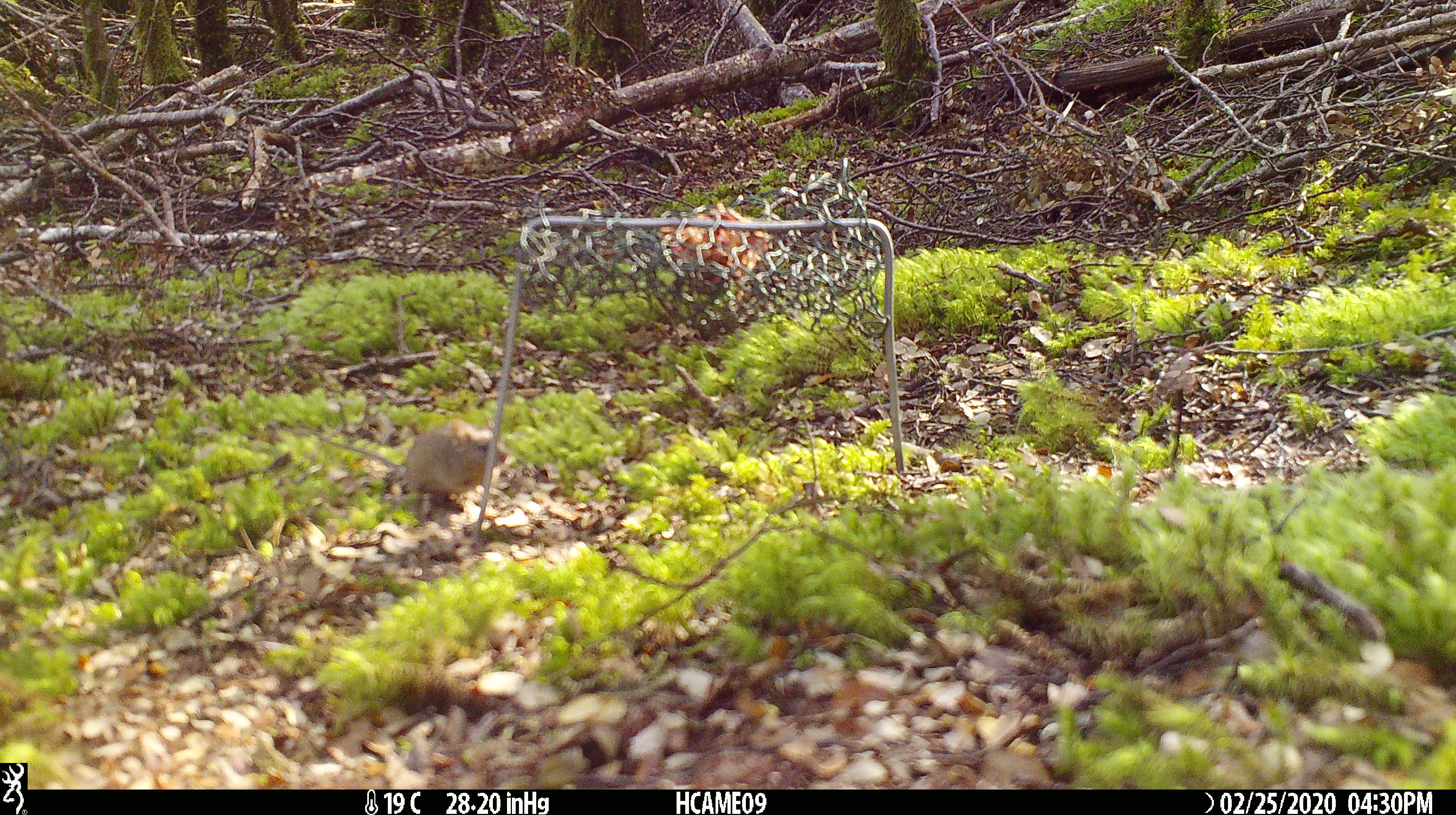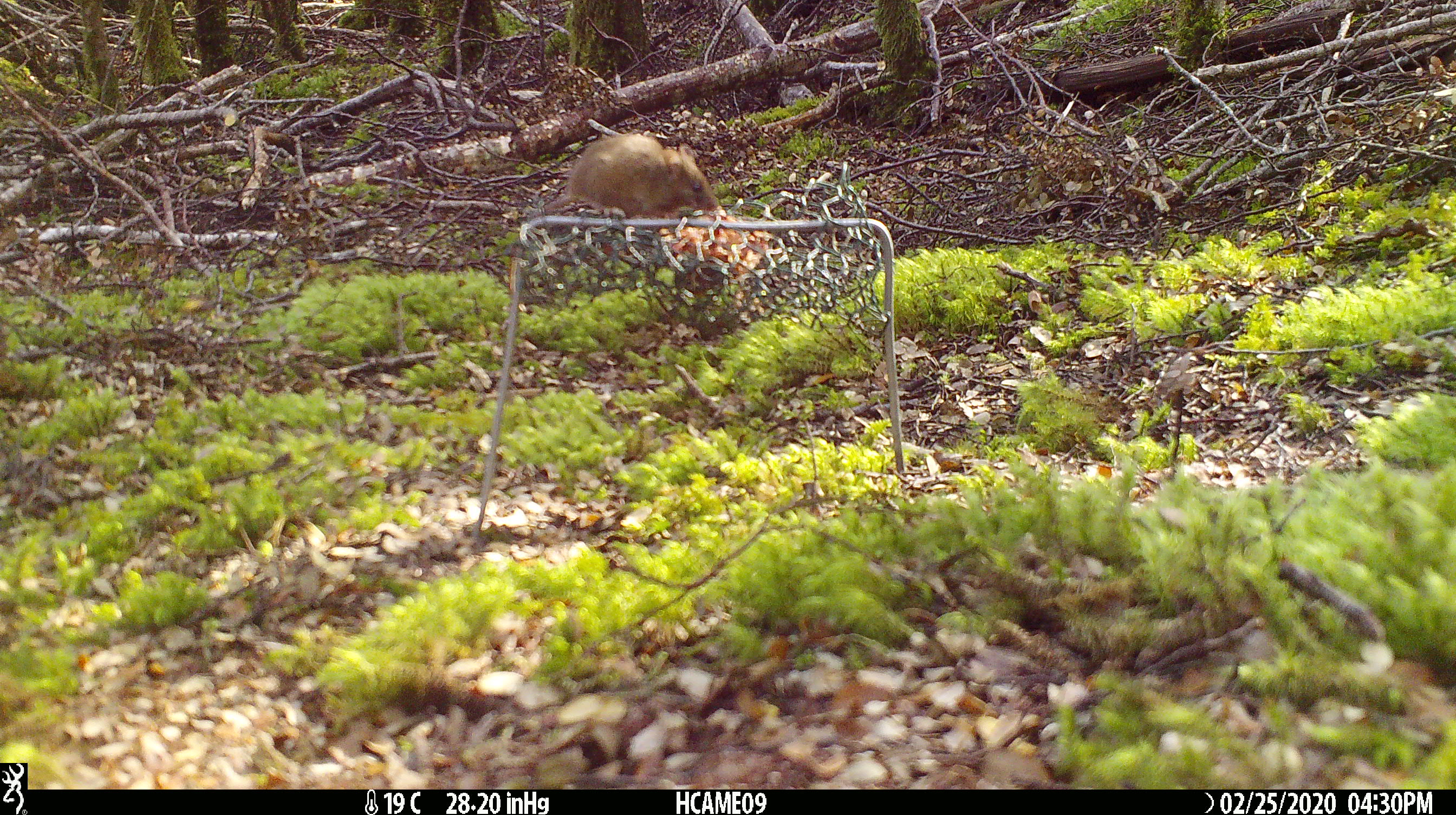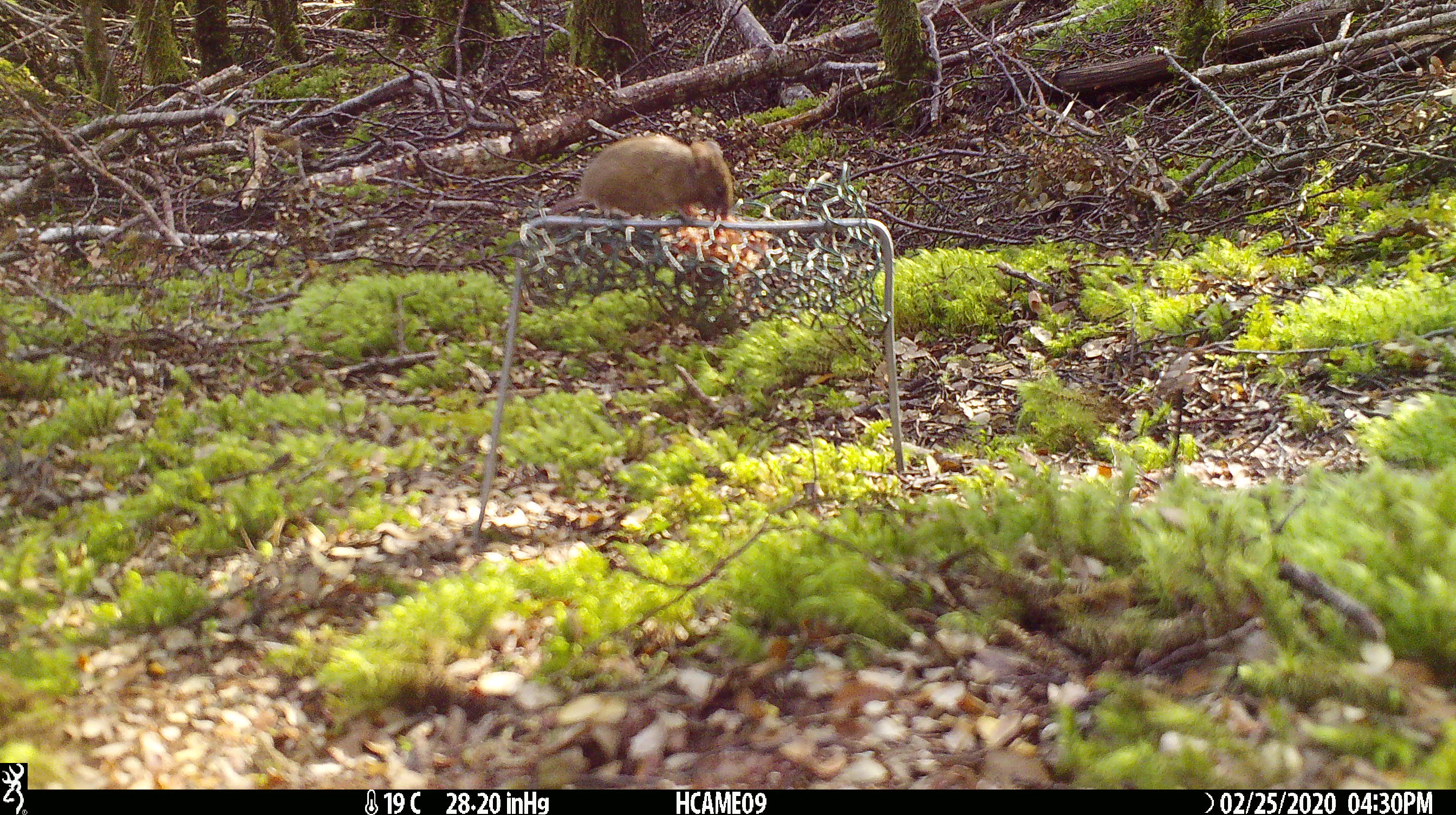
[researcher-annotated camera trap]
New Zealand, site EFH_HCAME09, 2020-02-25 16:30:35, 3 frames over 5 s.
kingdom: Animalia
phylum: Chordata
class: Mammalia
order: Rodentia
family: Muridae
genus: Mus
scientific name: Mus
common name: mouse